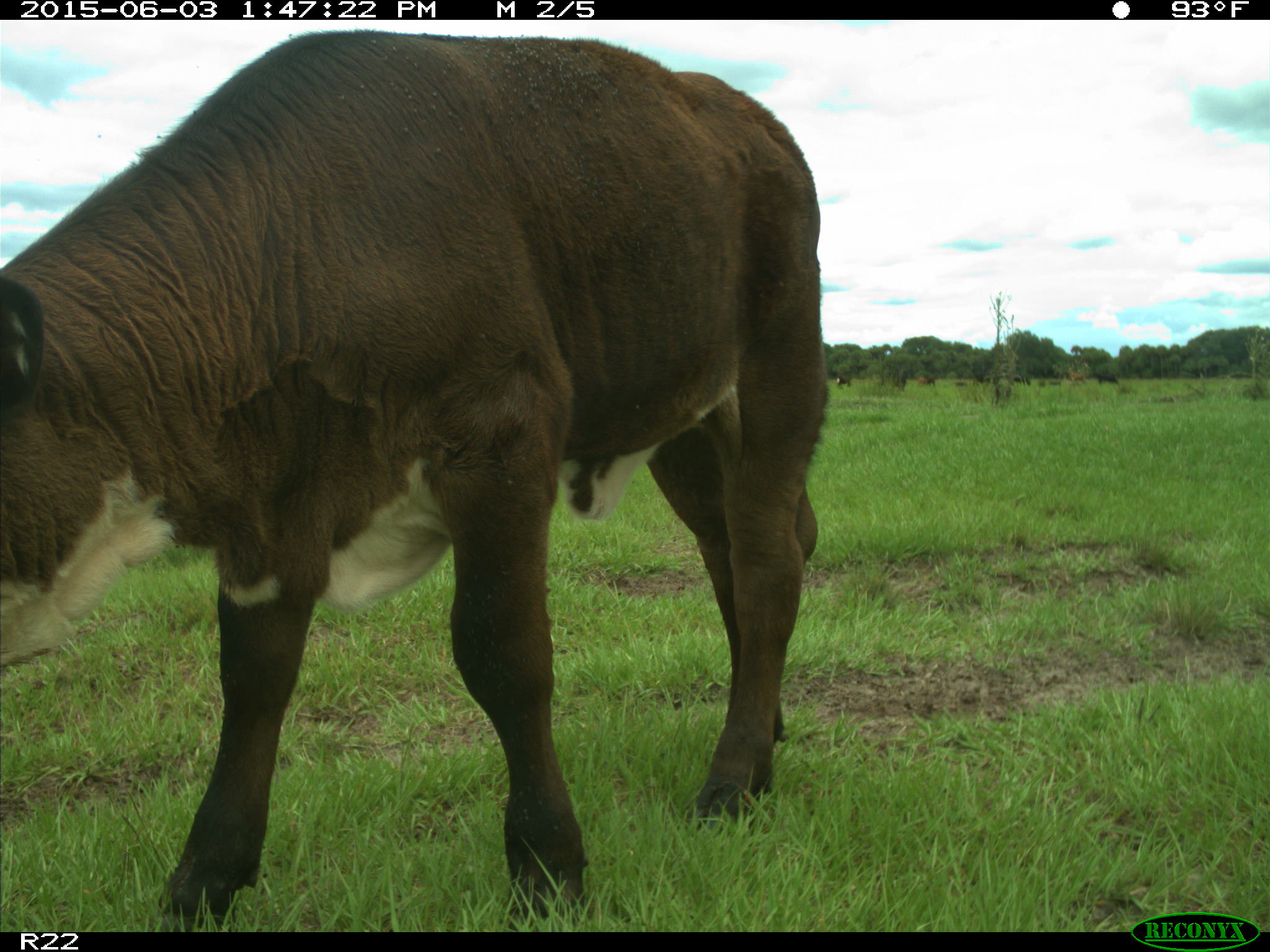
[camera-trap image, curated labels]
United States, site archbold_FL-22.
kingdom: Animalia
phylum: Chordata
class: Mammalia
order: Artiodactyla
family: Bovidae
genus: Bos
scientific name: Bos taurus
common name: domestic cow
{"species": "Bos taurus (domestic cow)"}